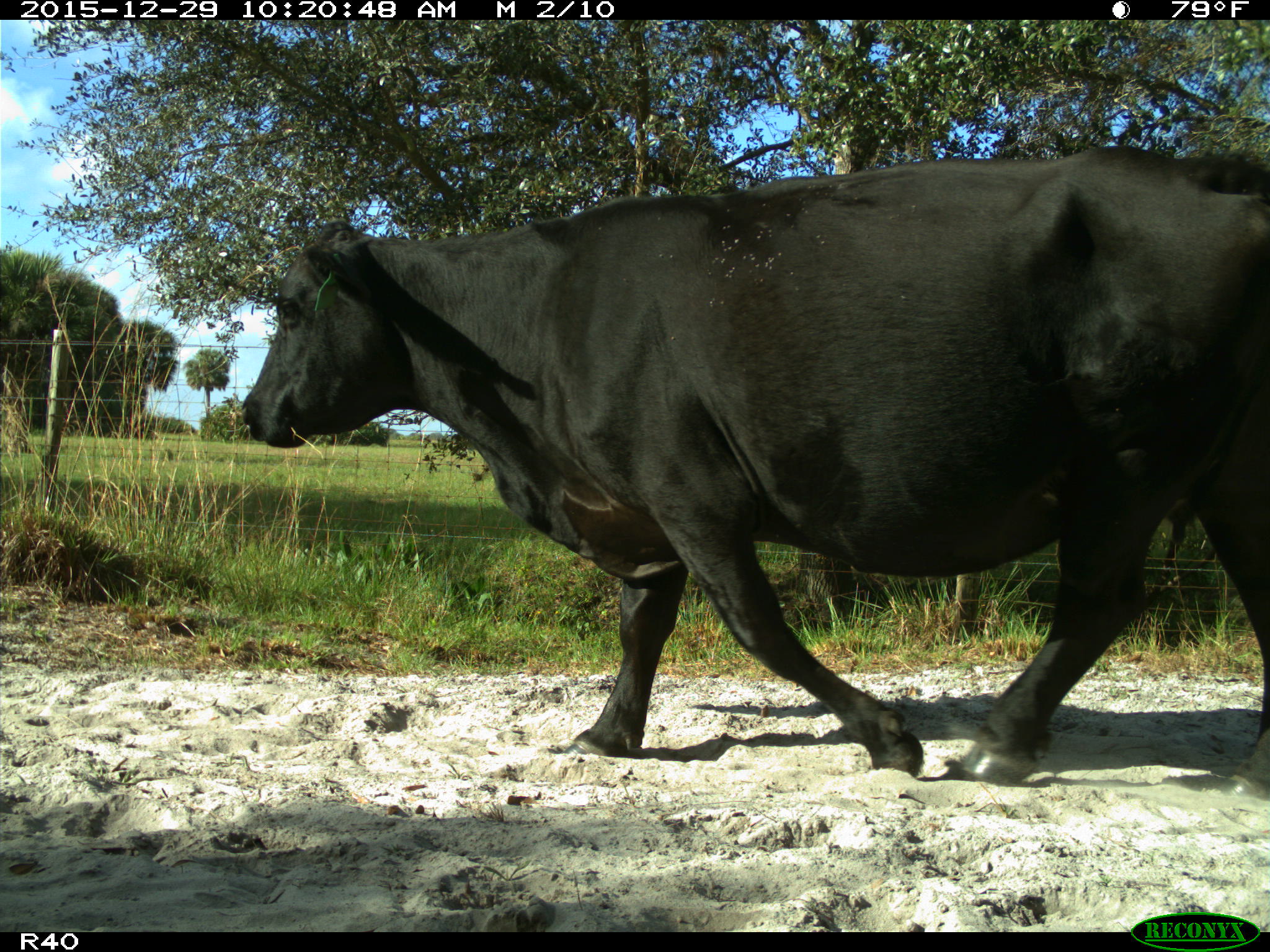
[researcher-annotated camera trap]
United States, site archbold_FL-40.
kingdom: Animalia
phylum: Chordata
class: Mammalia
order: Artiodactyla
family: Bovidae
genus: Bos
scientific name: Bos taurus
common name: domestic cow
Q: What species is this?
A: Bos taurus (domestic cow).